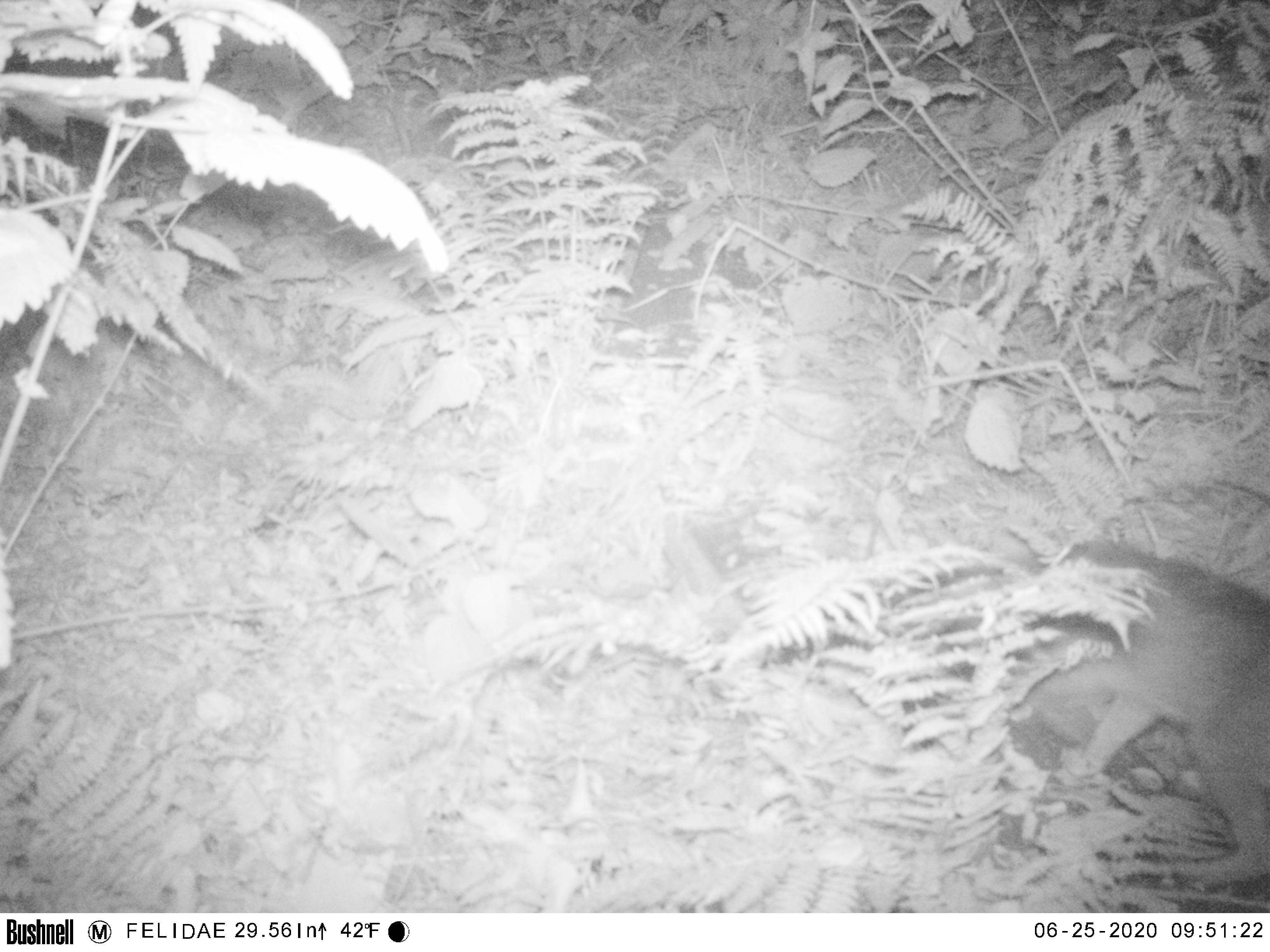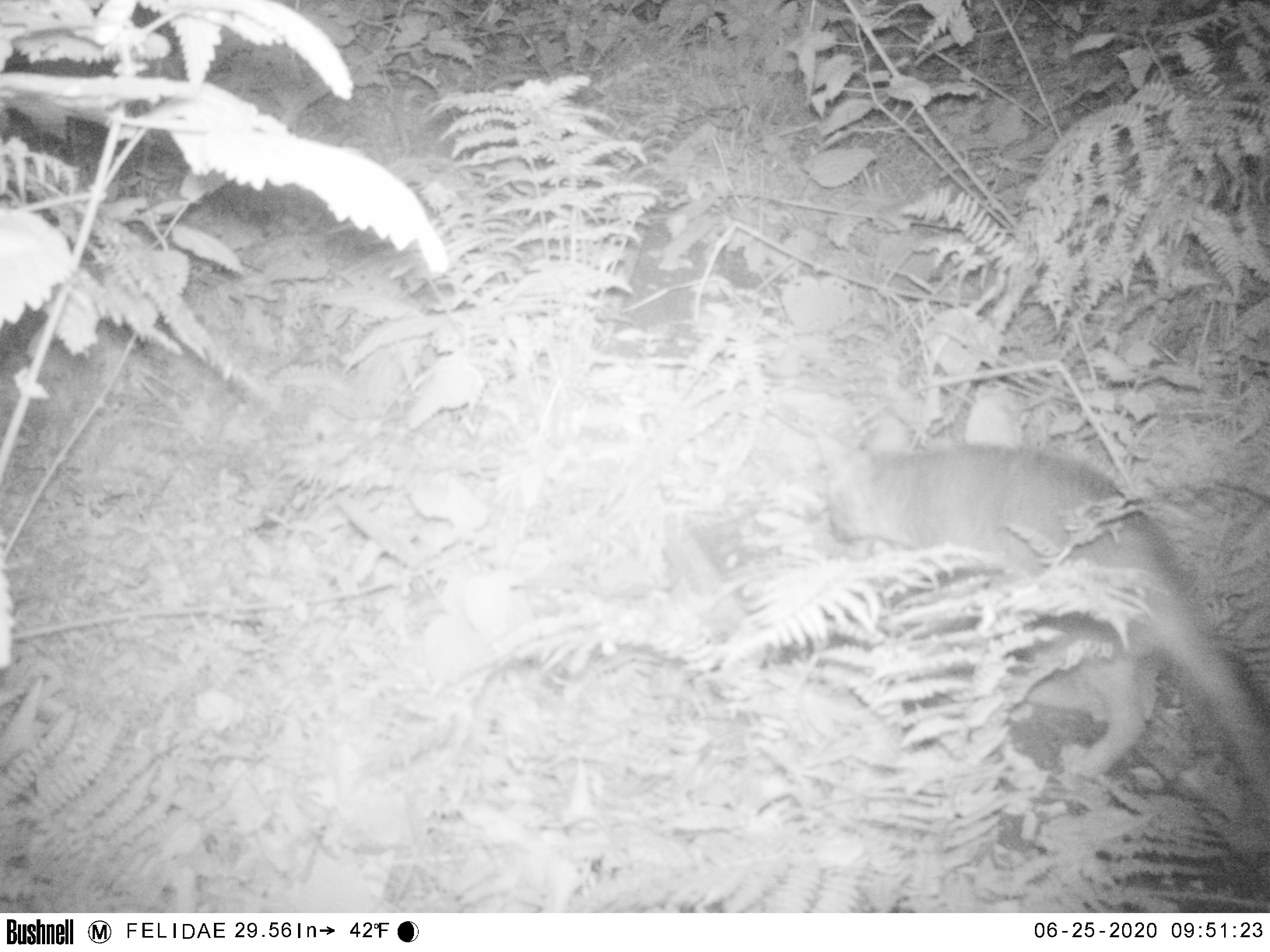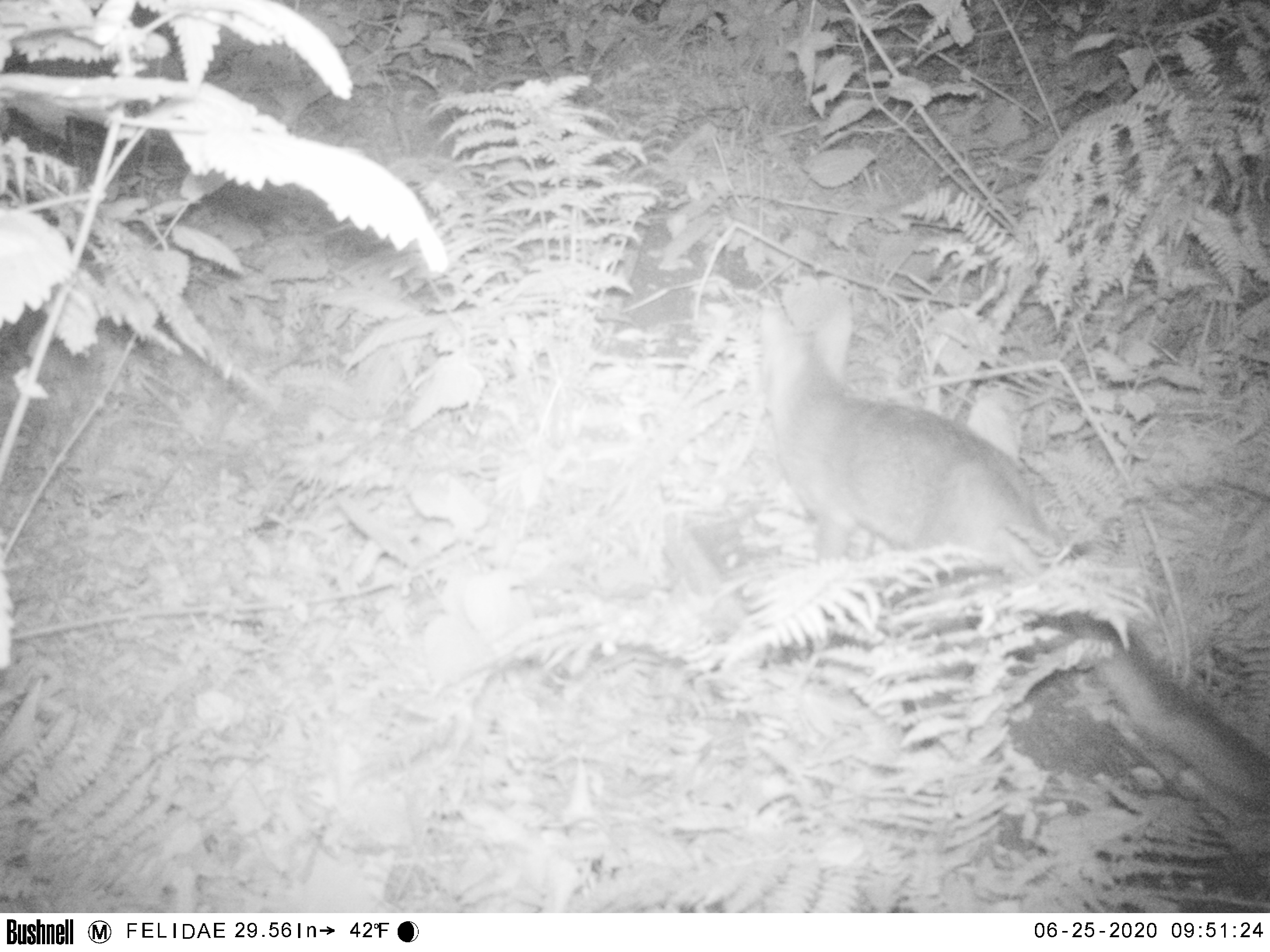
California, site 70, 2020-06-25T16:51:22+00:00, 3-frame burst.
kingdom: Animalia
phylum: Chordata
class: Mammalia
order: Carnivora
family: Canidae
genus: Urocyon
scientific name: Urocyon cinereoargenteus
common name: gray fox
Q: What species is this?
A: Gray fox (Urocyon cinereoargenteus).